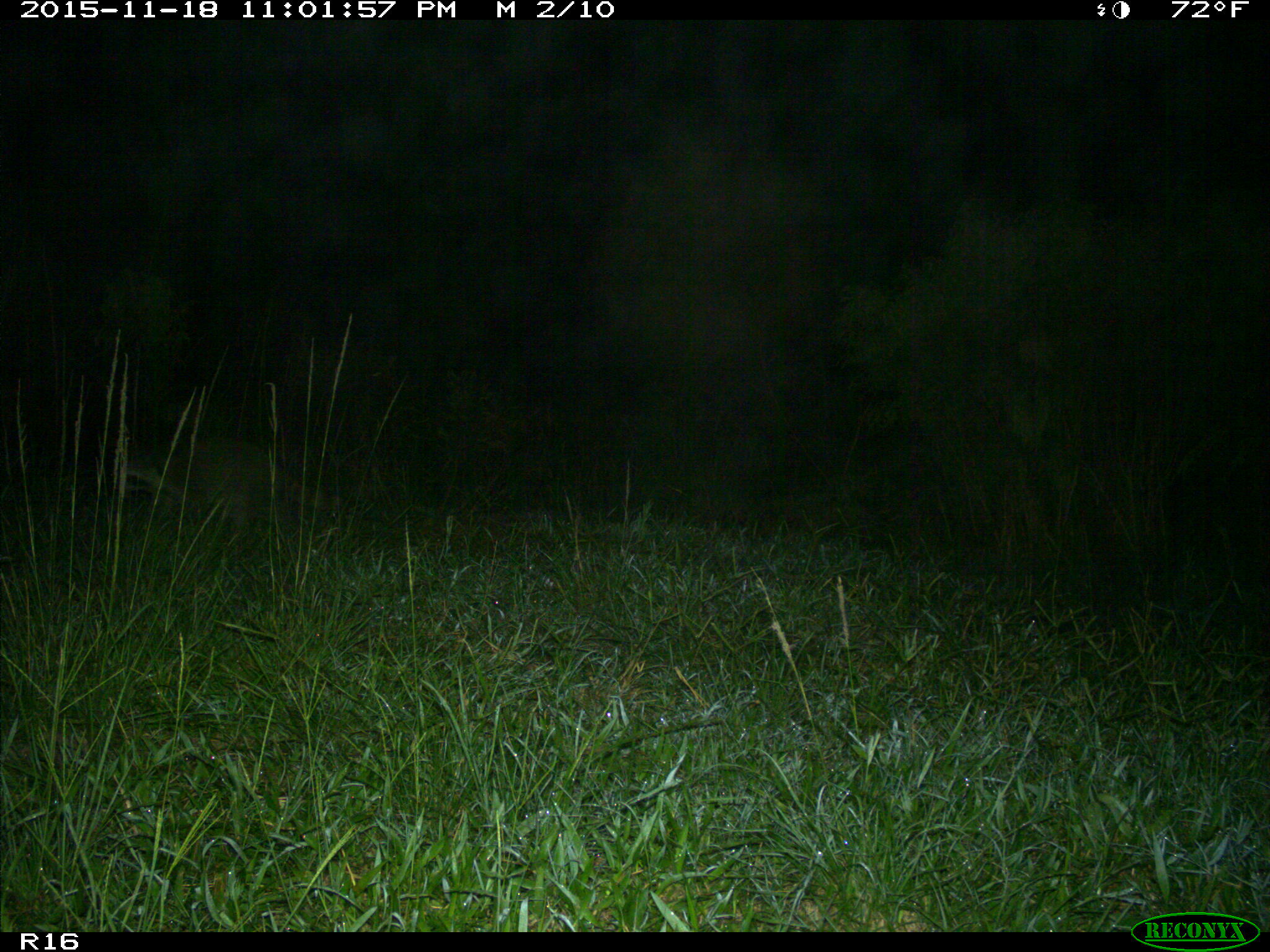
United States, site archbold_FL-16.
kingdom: Animalia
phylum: Chordata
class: Mammalia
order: Carnivora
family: Procyonidae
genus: Procyon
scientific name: Procyon lotor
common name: common raccoon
Procyon lotor (common raccoon).